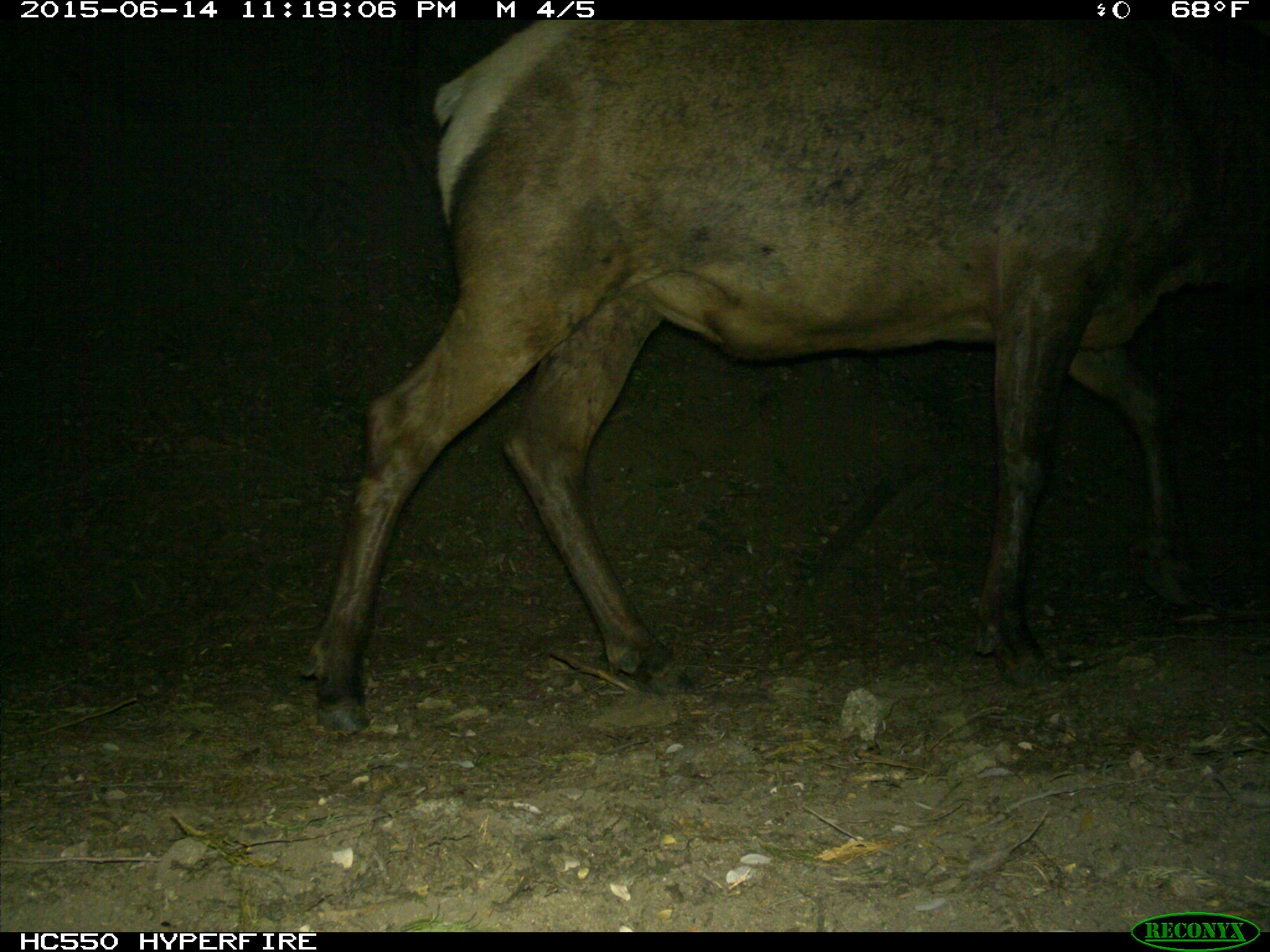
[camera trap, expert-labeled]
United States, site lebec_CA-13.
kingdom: Animalia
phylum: Chordata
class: Mammalia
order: Artiodactyla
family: Cervidae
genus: Cervus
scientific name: Cervus canadensis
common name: elk